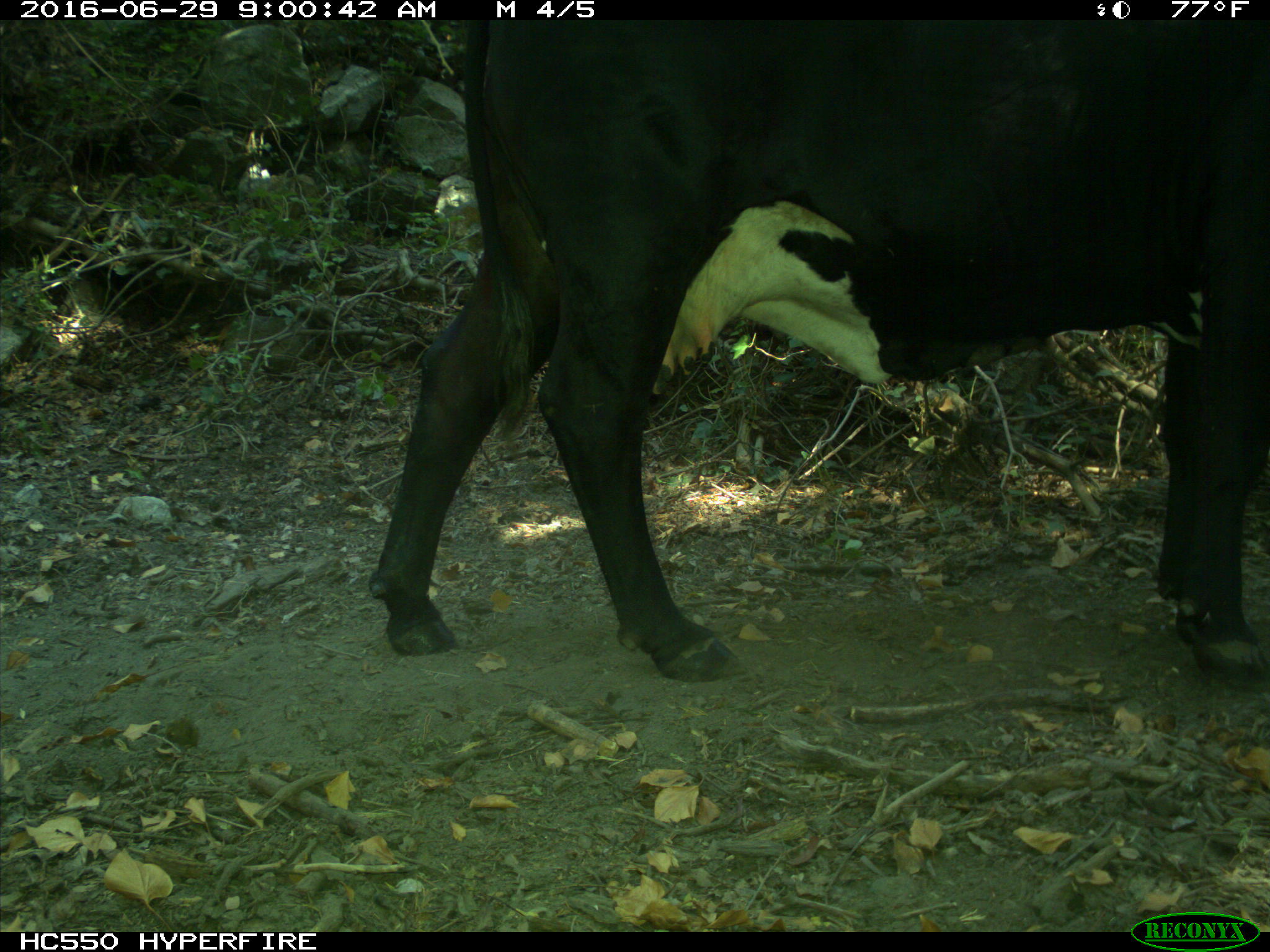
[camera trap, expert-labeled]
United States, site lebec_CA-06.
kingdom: Animalia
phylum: Chordata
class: Mammalia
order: Artiodactyla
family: Bovidae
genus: Bos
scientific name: Bos taurus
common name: domestic cow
Bos taurus (domestic cow).